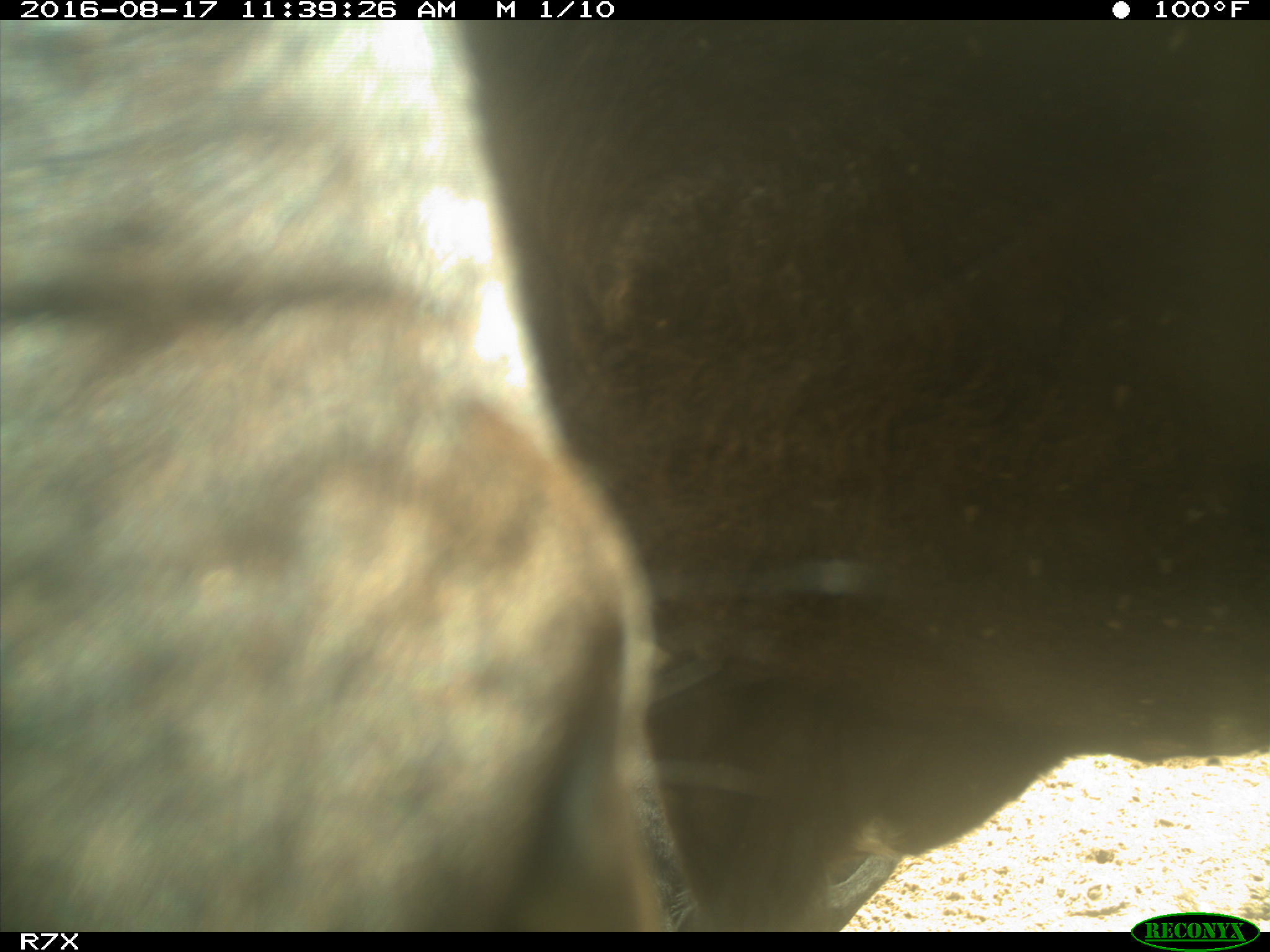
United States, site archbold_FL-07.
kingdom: Animalia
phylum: Chordata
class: Mammalia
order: Artiodactyla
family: Bovidae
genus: Bos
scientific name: Bos taurus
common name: domestic cow